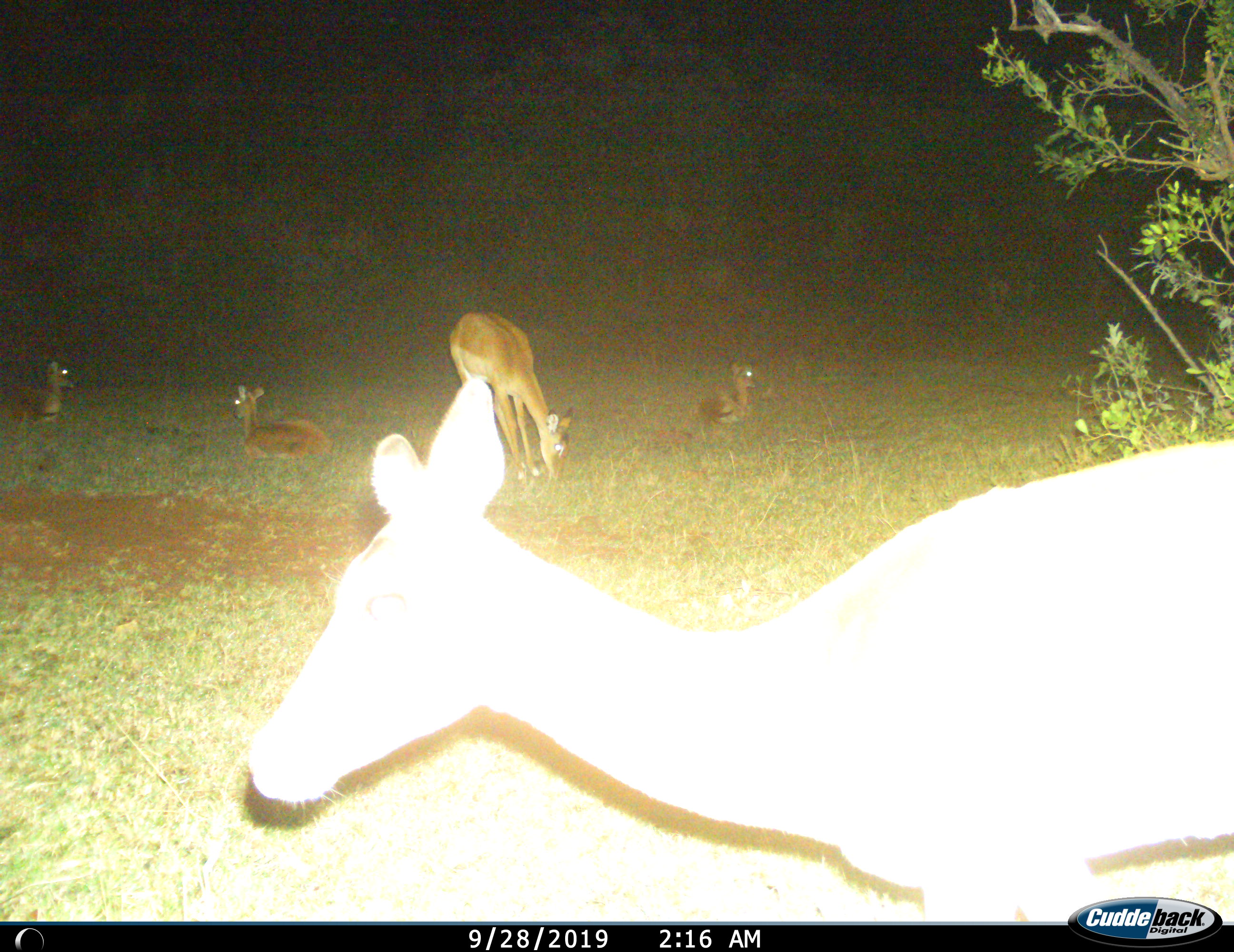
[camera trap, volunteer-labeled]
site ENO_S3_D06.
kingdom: Animalia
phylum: Chordata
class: Mammalia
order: Artiodactyla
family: Bovidae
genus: Aepyceros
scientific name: Aepyceros melampus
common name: impala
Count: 5.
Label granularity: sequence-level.